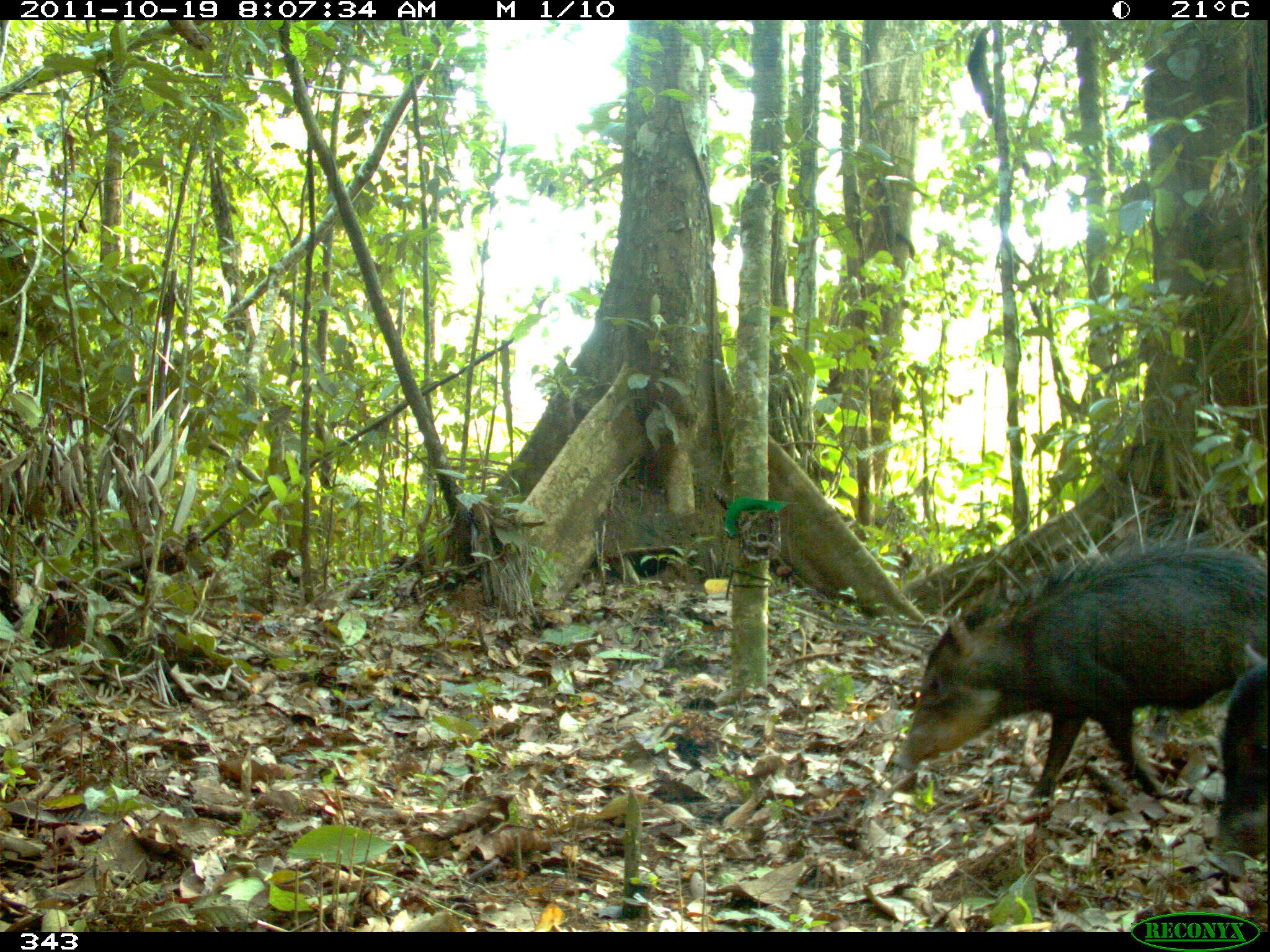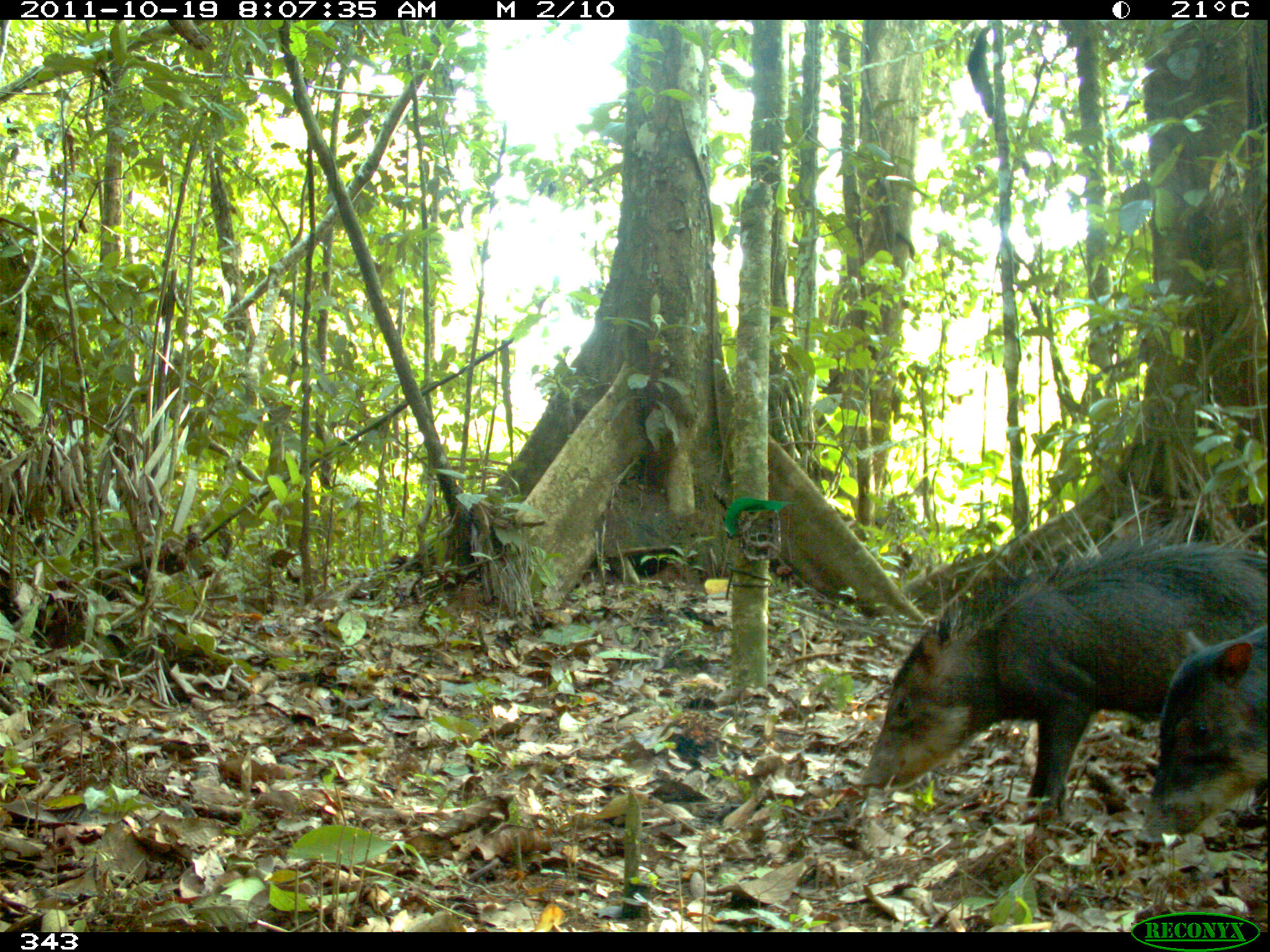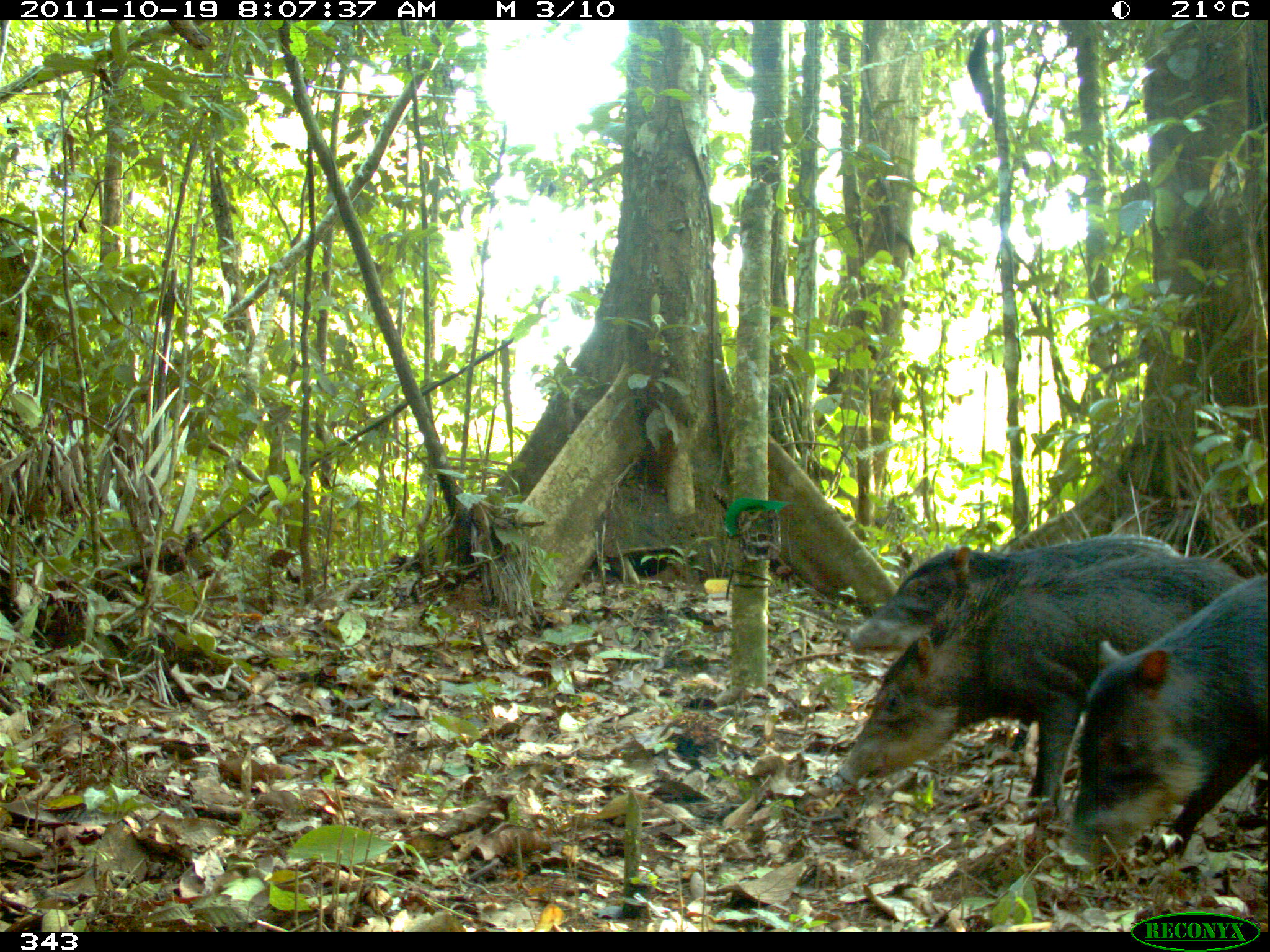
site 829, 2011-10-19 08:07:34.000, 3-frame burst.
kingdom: Animalia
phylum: Chordata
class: Mammalia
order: Artiodactyla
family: Tayassuidae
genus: Tayassu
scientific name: Tayassu pecari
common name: white-lipped peccary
Tayassu pecari (white-lipped peccary).